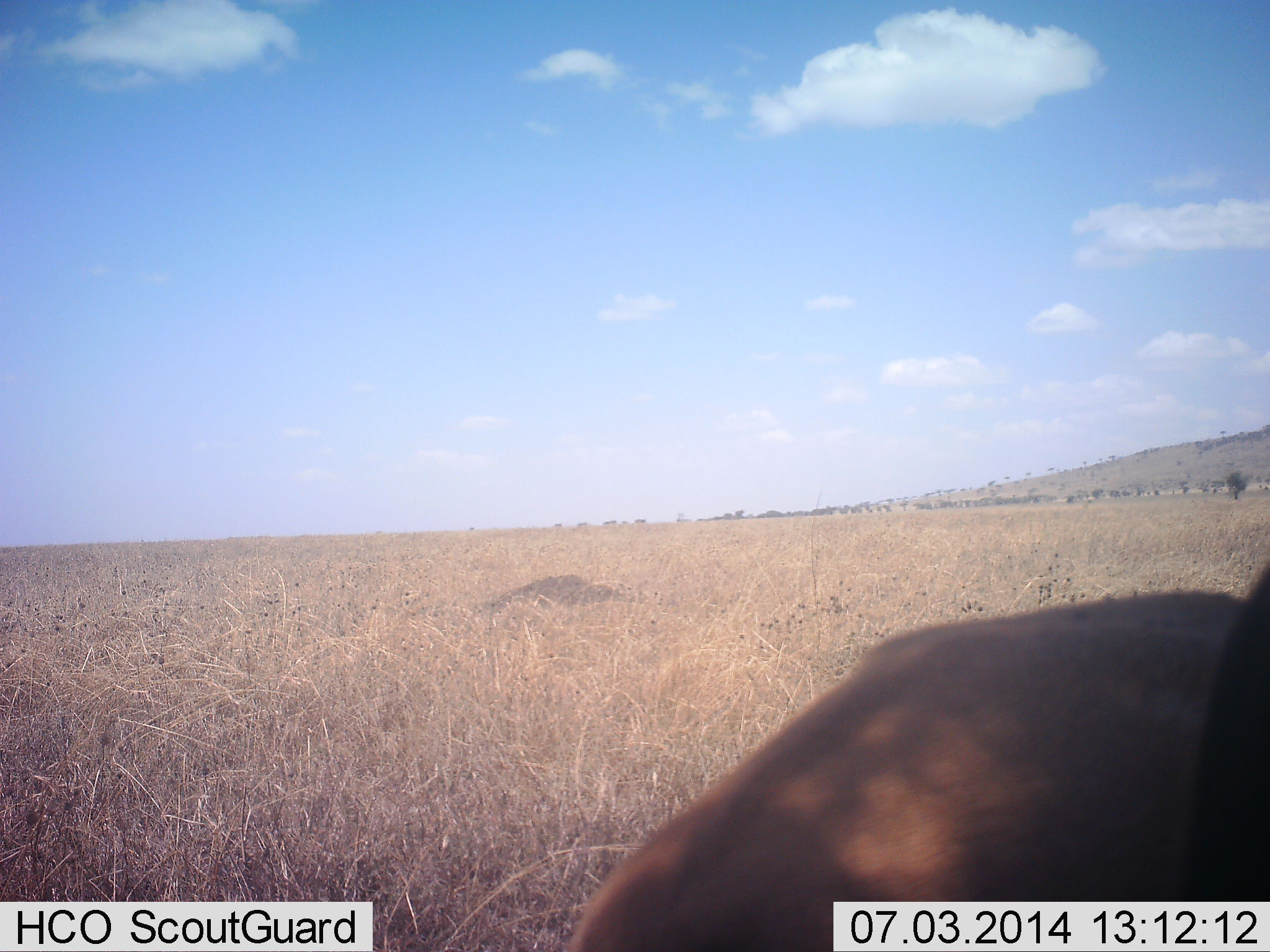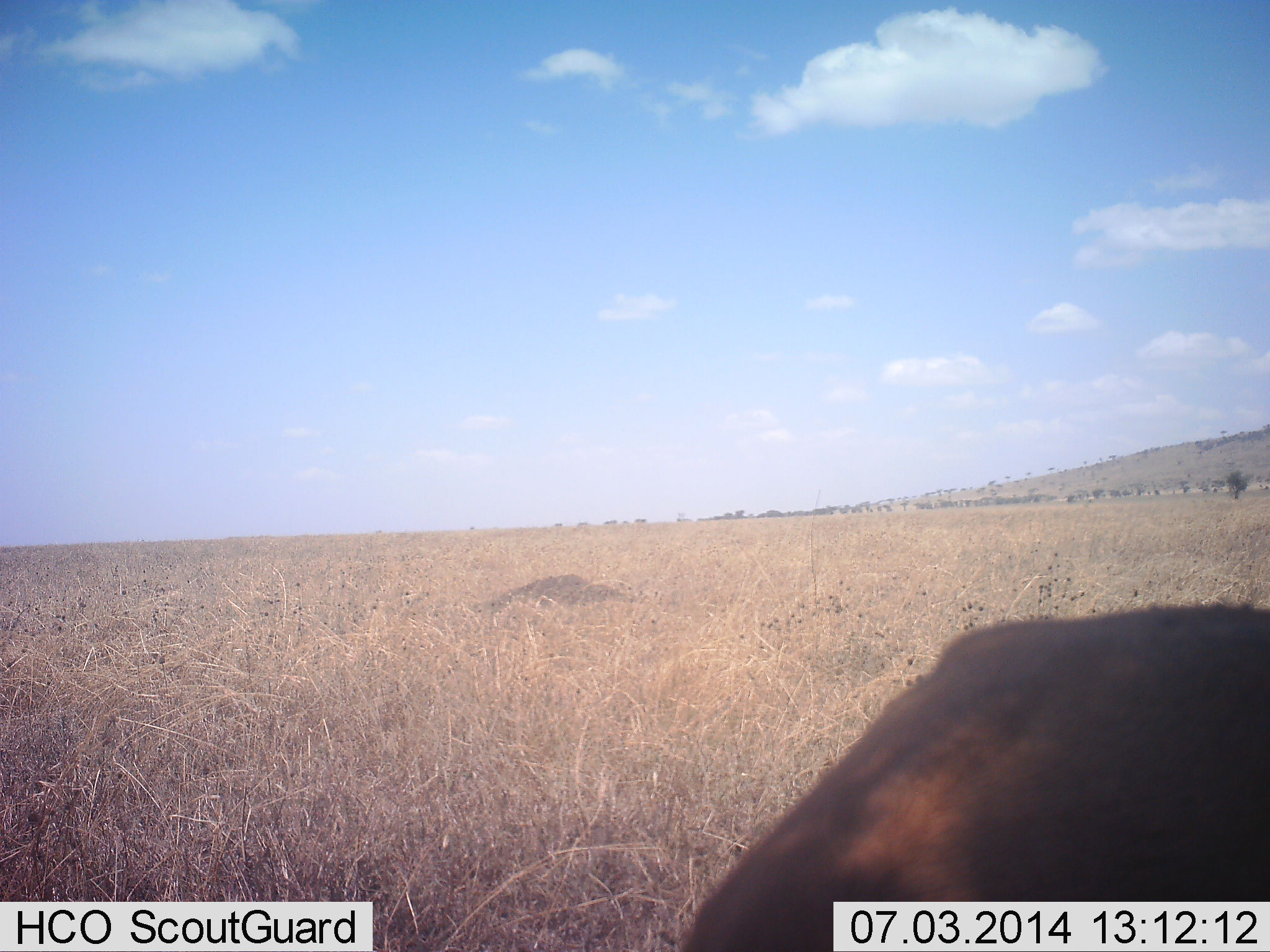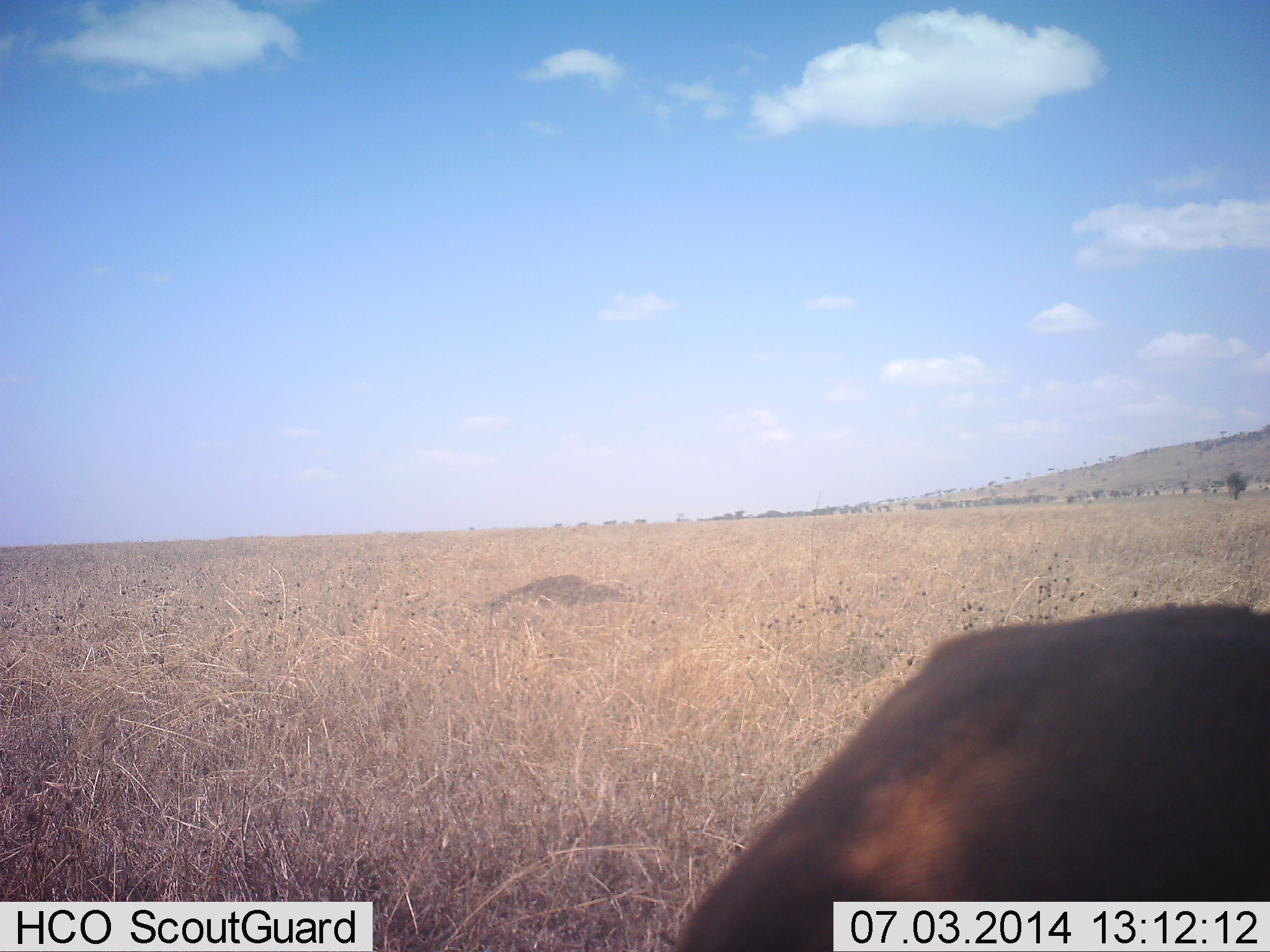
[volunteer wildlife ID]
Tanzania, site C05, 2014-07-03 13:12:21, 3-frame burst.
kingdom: Animalia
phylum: Chordata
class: Mammalia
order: Artiodactyla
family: Bovidae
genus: Eudorcas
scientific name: Eudorcas thomsonii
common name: thomson's gazelle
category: gazellethomsons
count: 1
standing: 20%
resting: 0%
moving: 0%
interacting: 0%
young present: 0%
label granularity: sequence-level